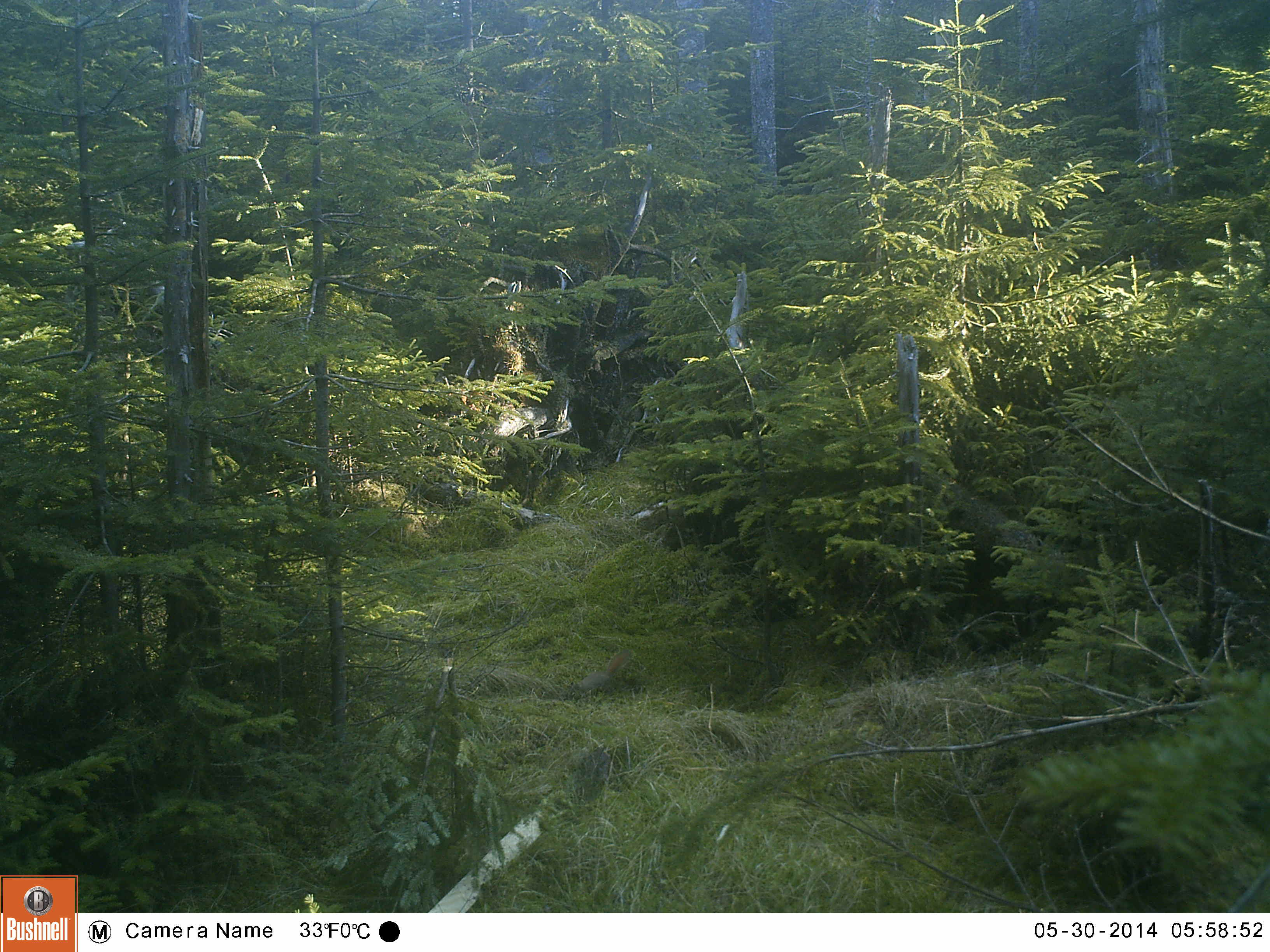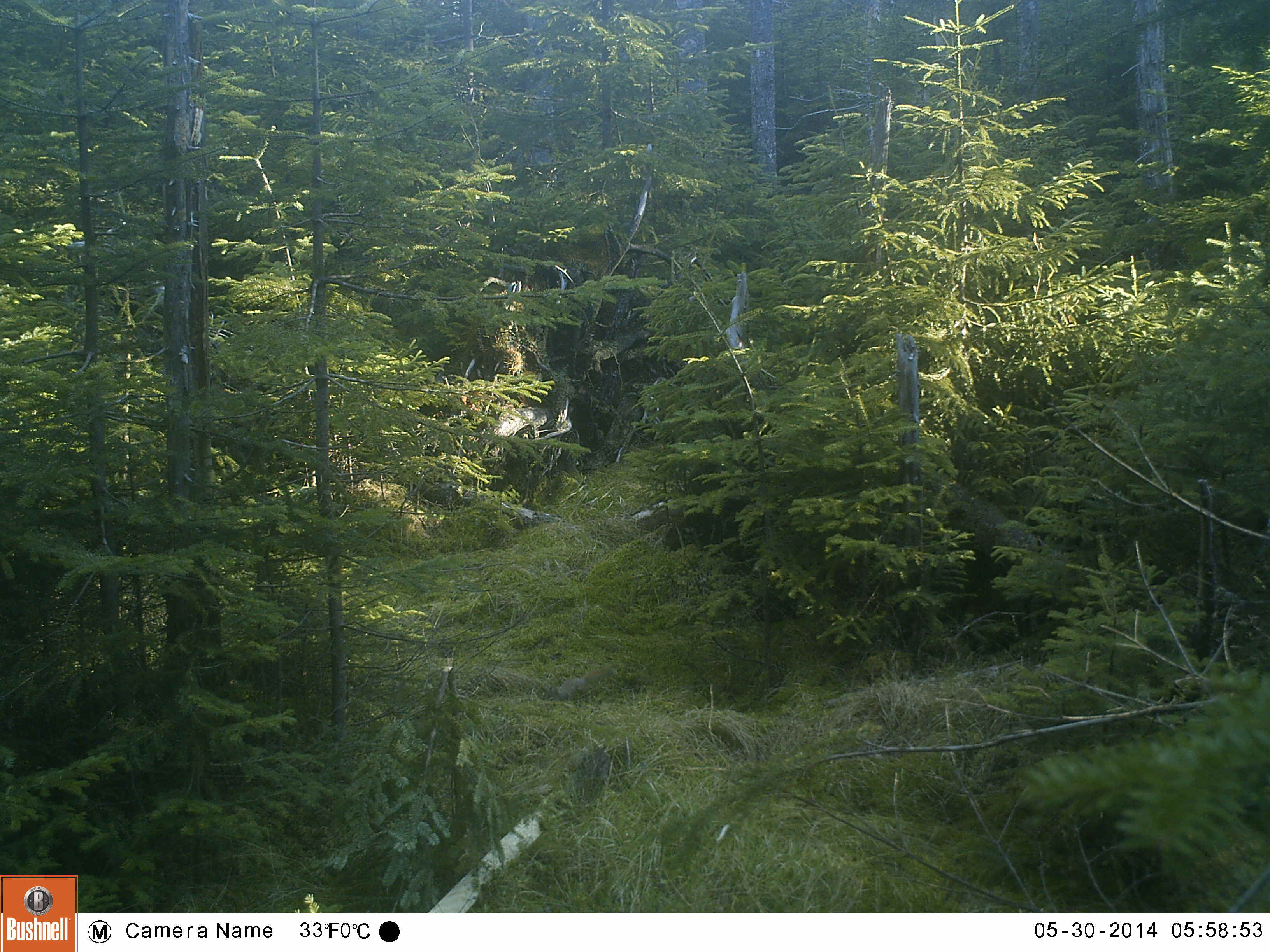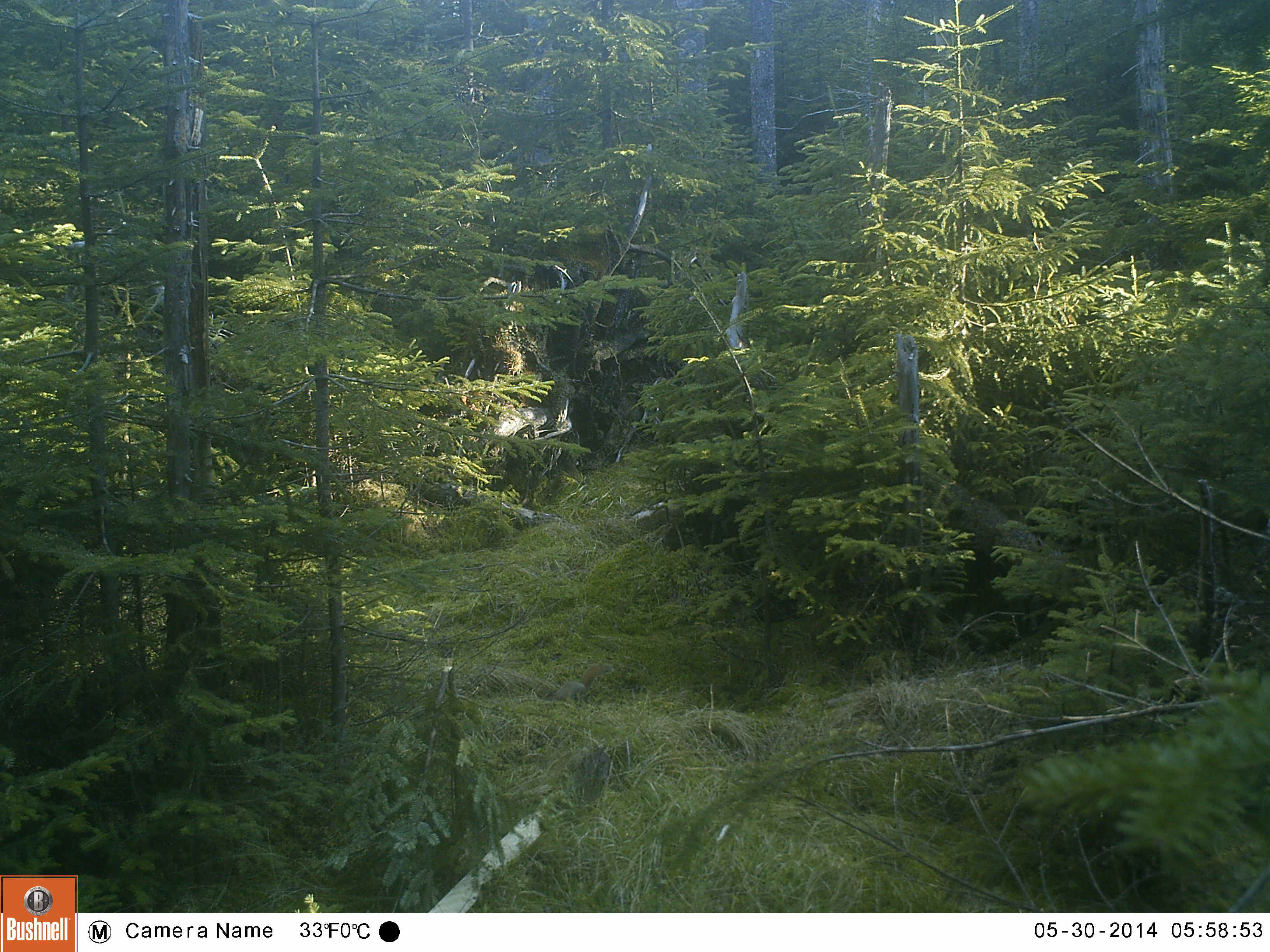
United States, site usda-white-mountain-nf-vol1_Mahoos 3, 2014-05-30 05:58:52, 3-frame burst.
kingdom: Animalia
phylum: Chordata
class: Mammalia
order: Rodentia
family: Sciuridae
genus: Tamiasciurus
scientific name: Tamiasciurus hudsonicus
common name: red squirrel